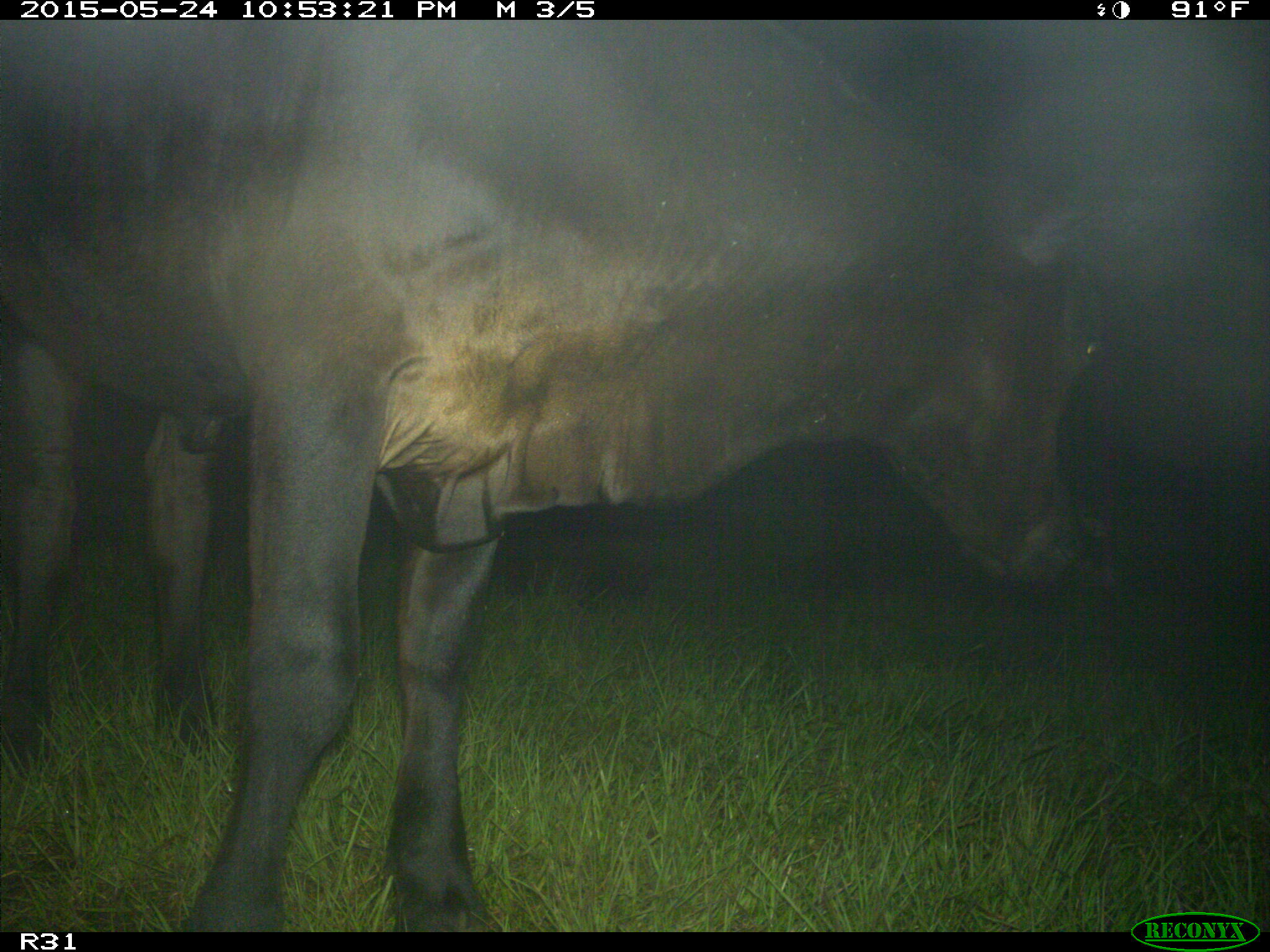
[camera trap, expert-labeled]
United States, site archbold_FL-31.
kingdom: Animalia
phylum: Chordata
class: Mammalia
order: Artiodactyla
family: Bovidae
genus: Bos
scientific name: Bos taurus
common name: domestic cow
Bos taurus (domestic cow).